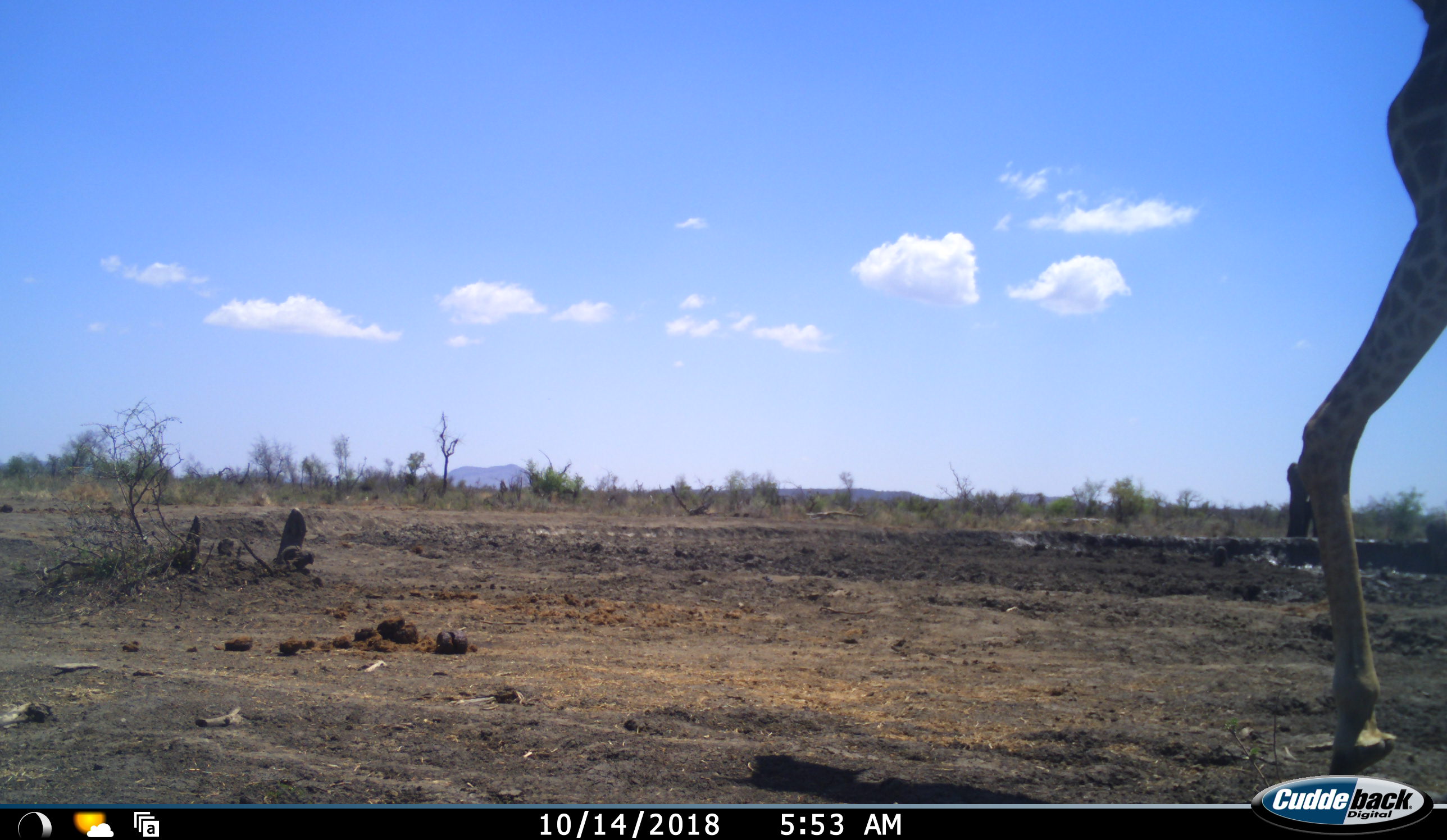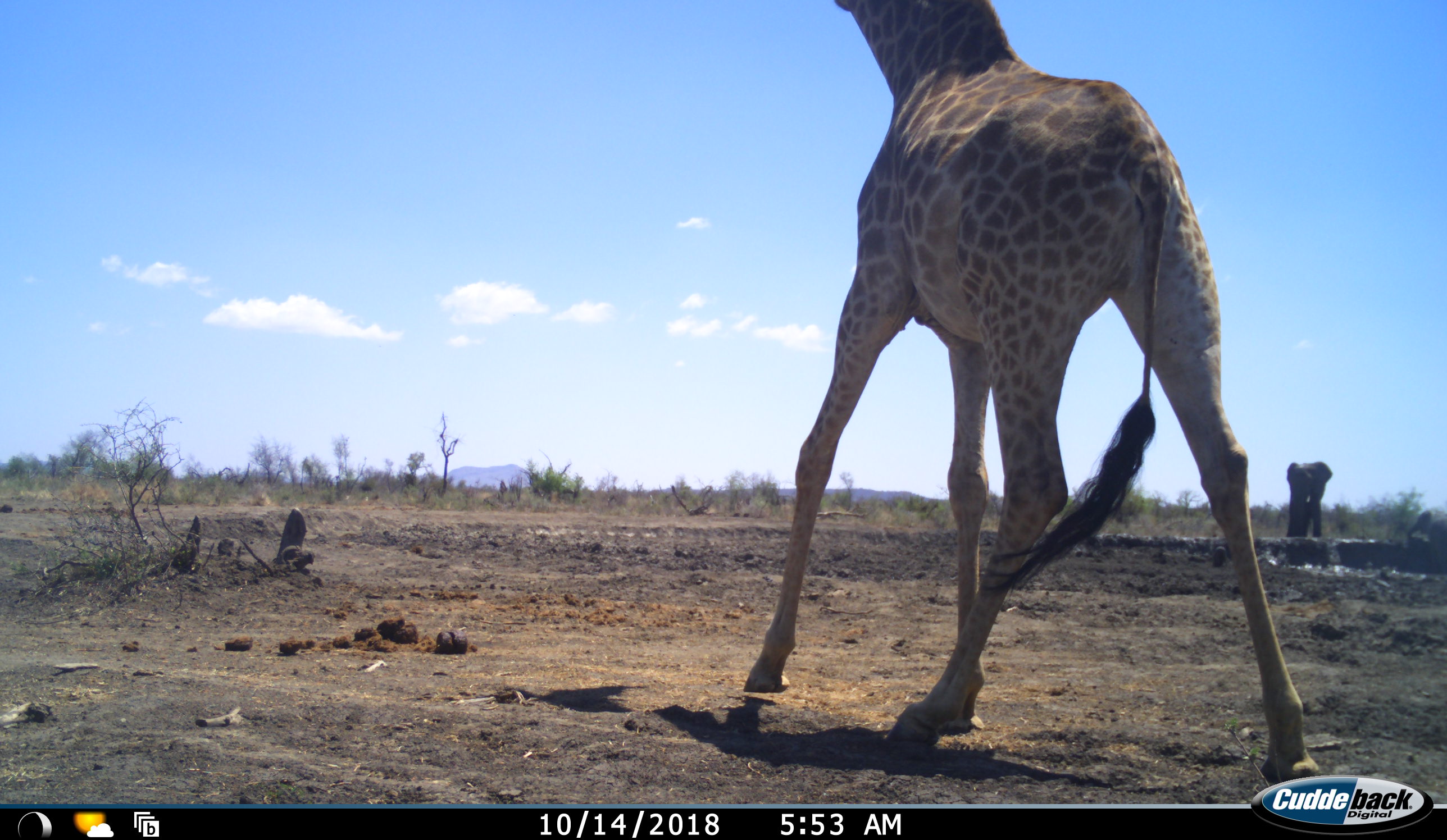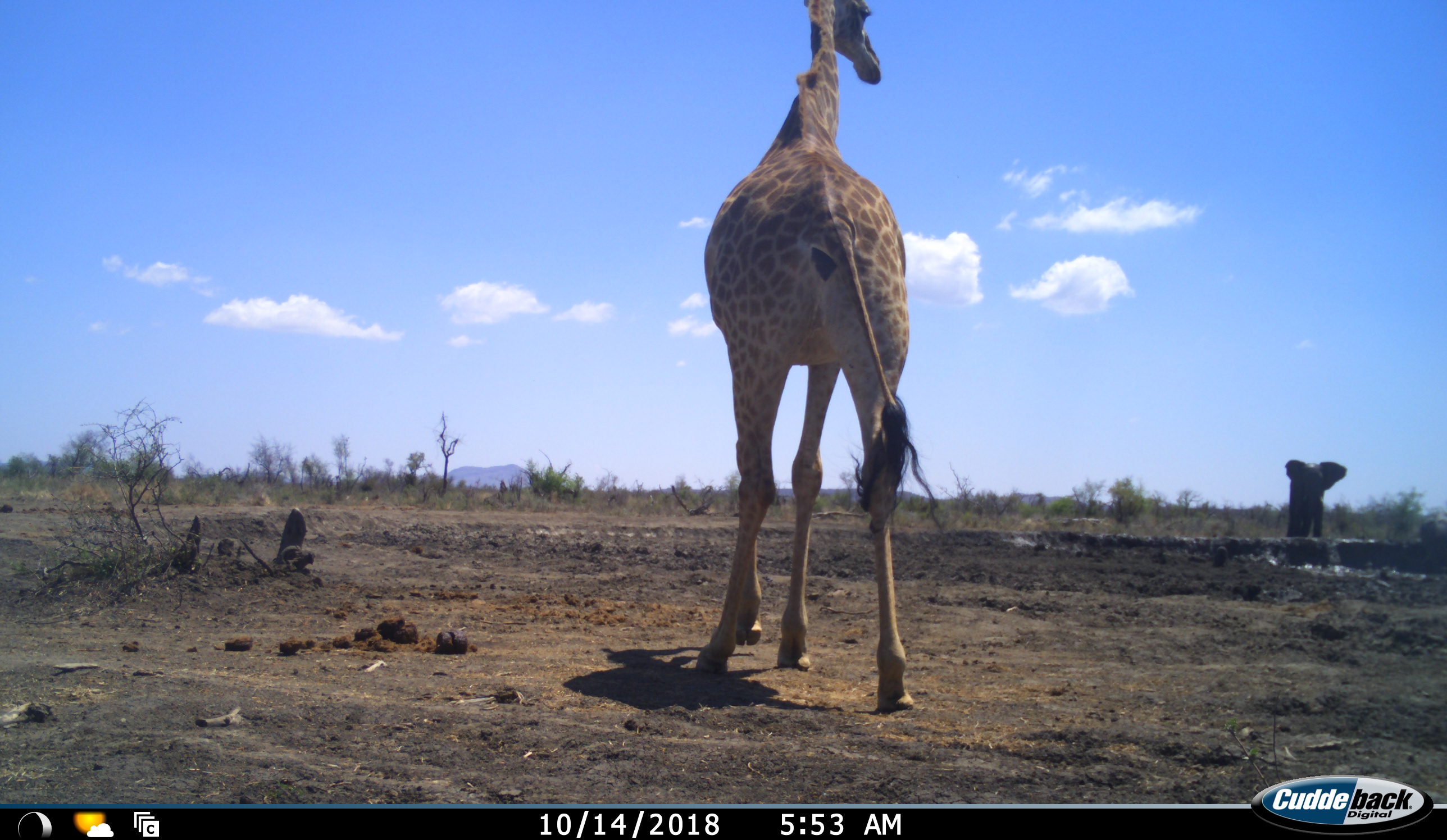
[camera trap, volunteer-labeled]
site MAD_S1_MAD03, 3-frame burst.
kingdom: Animalia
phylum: Chordata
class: Mammalia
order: Proboscidea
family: Elephantidae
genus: Loxodonta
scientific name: Loxodonta africana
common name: african bush elephant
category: elephant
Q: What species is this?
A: Elephant (african bush elephant) (Loxodonta africana).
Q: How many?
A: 1.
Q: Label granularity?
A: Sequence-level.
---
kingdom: Animalia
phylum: Chordata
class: Mammalia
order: Artiodactyla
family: Giraffidae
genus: Giraffa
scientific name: Giraffa camelopardalis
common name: giraffe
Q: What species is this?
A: Giraffe (Giraffa camelopardalis).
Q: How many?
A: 1.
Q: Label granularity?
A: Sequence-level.